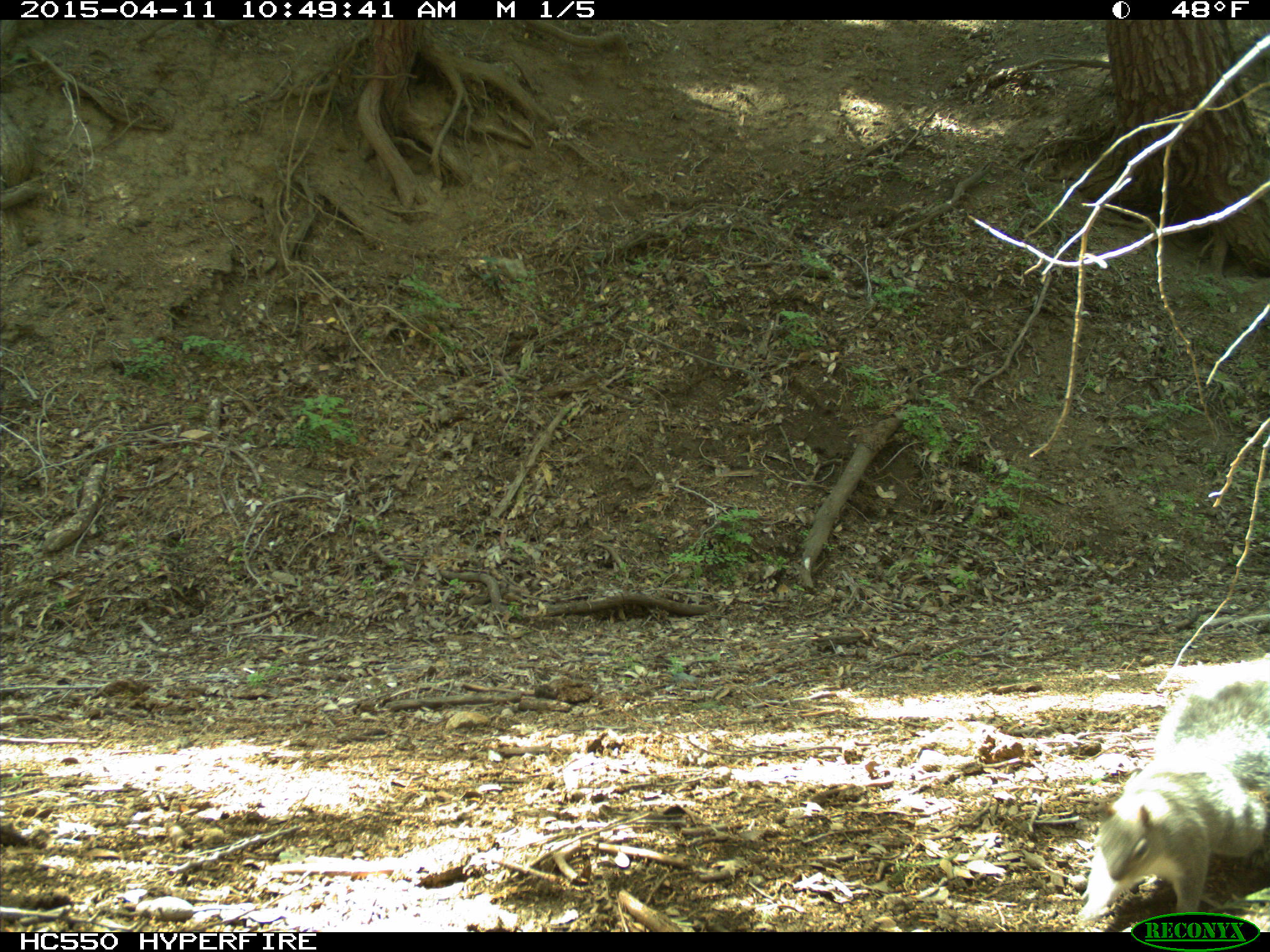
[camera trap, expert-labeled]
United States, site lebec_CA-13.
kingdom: Animalia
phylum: Chordata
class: Mammalia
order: Rodentia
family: Sciuridae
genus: Sciurus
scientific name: Sciurus carolinensis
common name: eastern gray squirrel